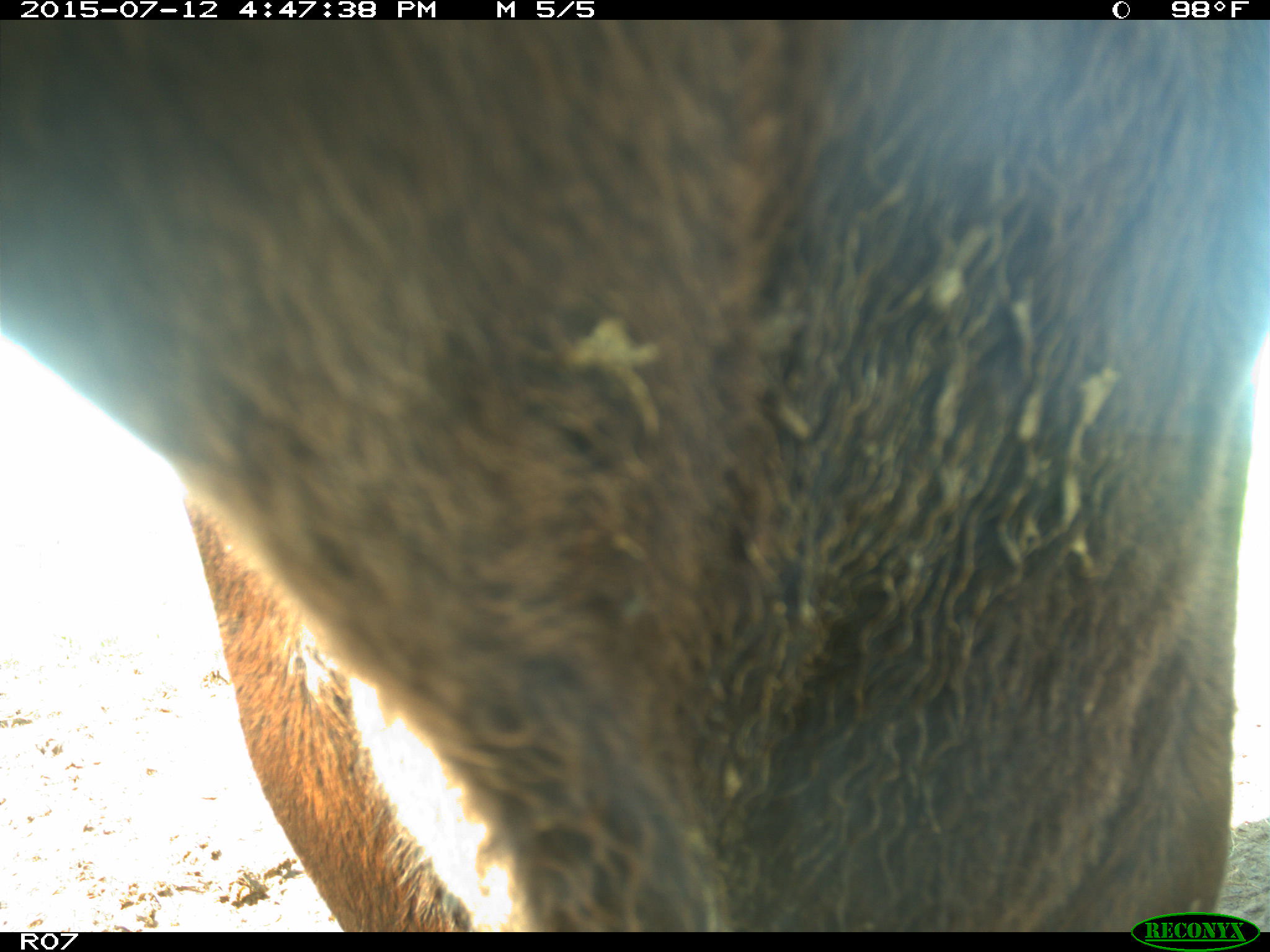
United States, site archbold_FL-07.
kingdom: Animalia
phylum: Chordata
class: Mammalia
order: Artiodactyla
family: Bovidae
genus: Bos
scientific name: Bos taurus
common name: domestic cow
Bos taurus (domestic cow).